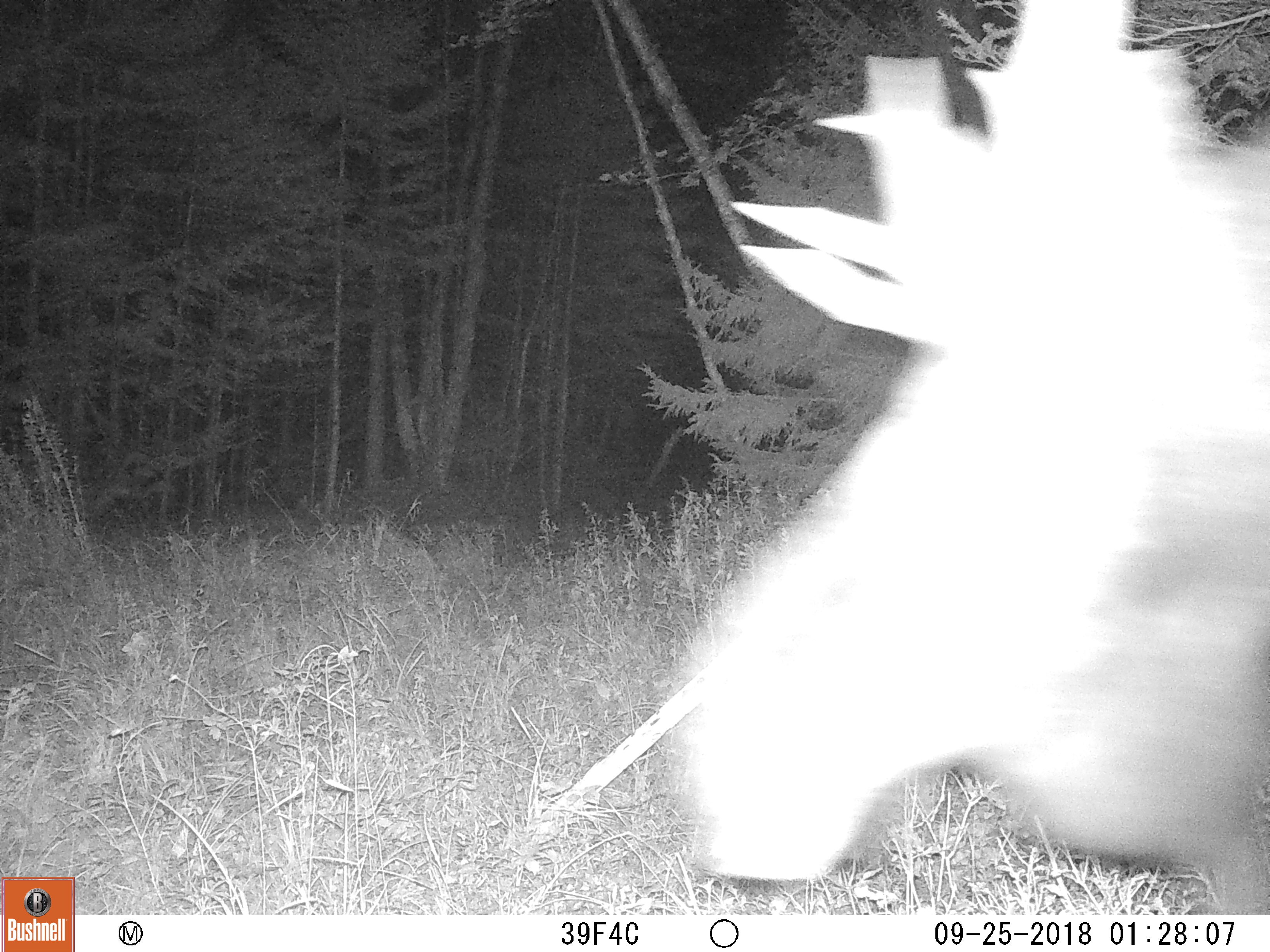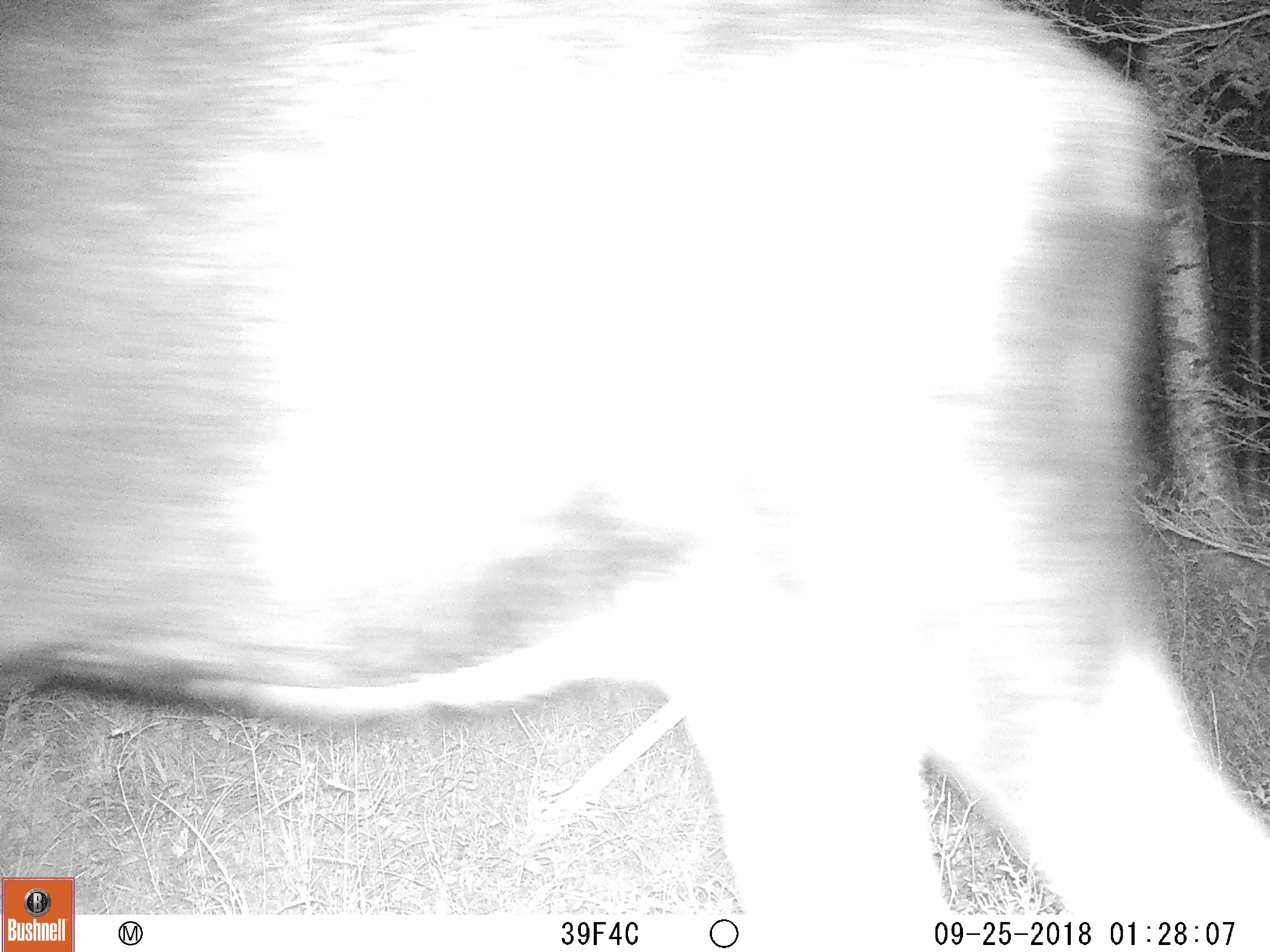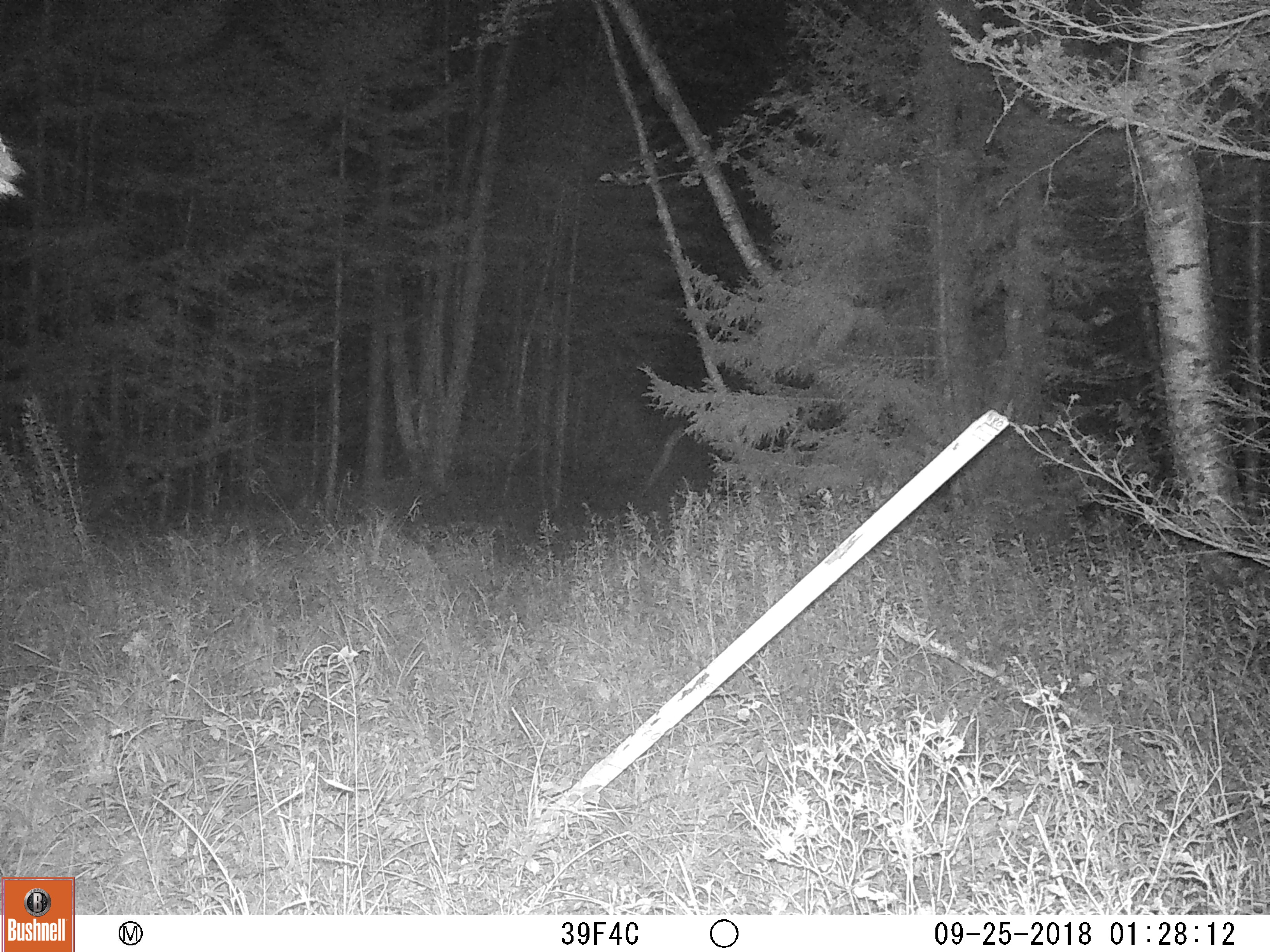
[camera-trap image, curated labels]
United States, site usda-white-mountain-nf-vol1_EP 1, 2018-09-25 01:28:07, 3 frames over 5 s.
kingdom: Animalia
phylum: Chordata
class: Mammalia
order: Artiodactyla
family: Cervidae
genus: Alces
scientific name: Alces alces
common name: moose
Moose (Alces alces).